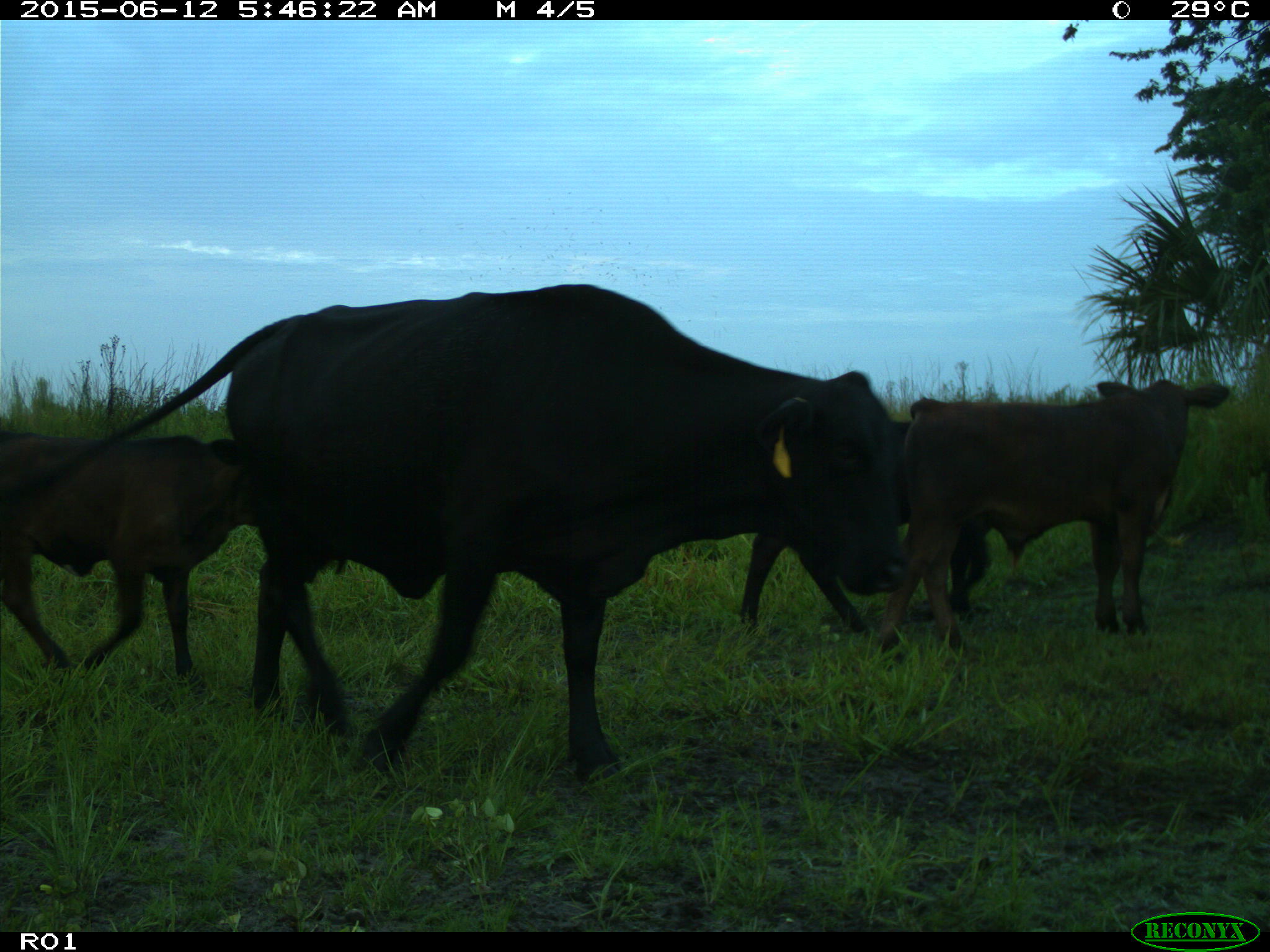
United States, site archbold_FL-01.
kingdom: Animalia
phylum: Chordata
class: Mammalia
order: Artiodactyla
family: Bovidae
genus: Bos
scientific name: Bos taurus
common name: domestic cow